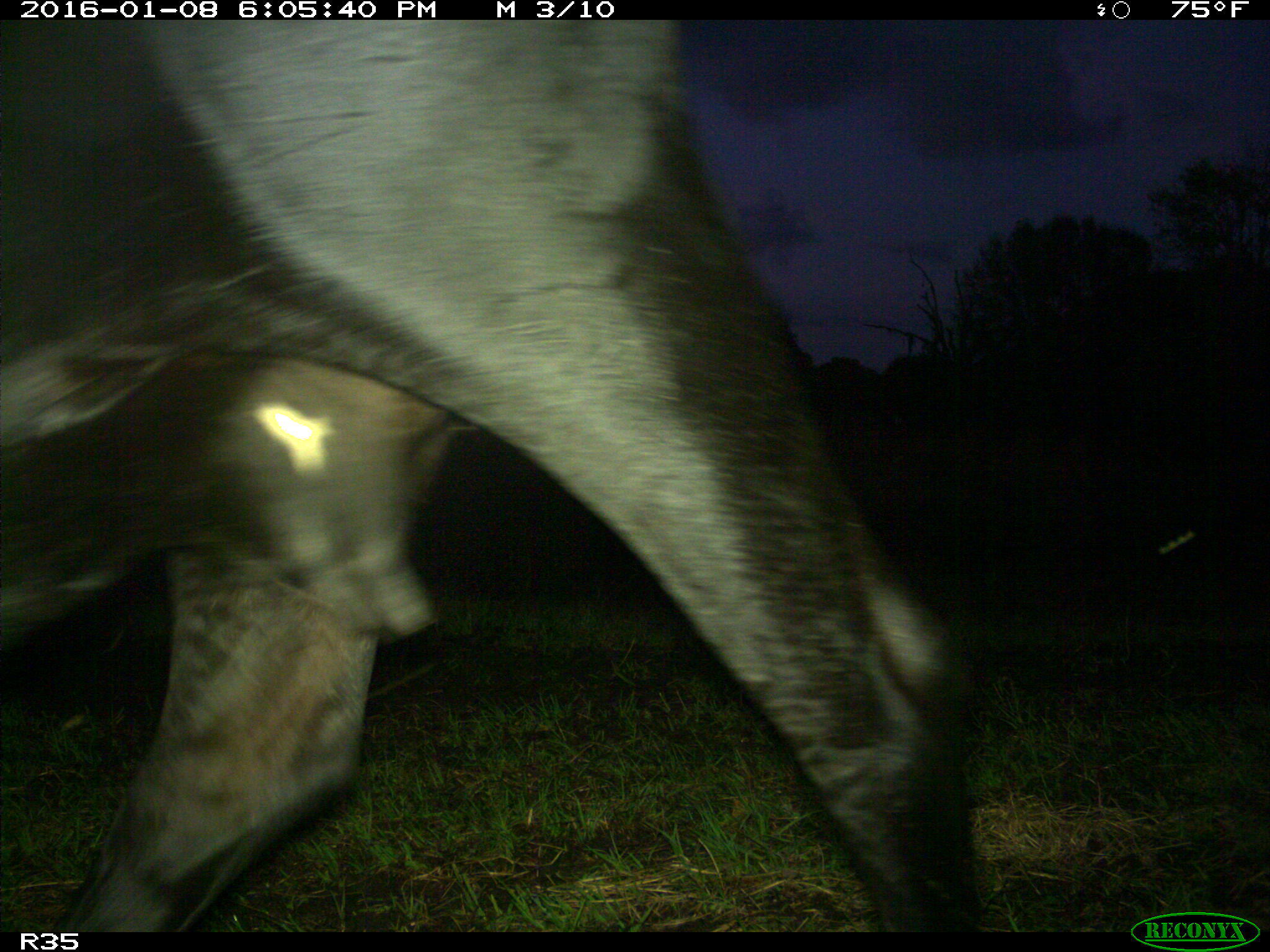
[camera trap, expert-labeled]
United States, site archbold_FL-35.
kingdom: Animalia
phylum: Chordata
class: Mammalia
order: Artiodactyla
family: Bovidae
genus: Bos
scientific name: Bos taurus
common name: domestic cow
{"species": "Bos taurus (domestic cow)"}